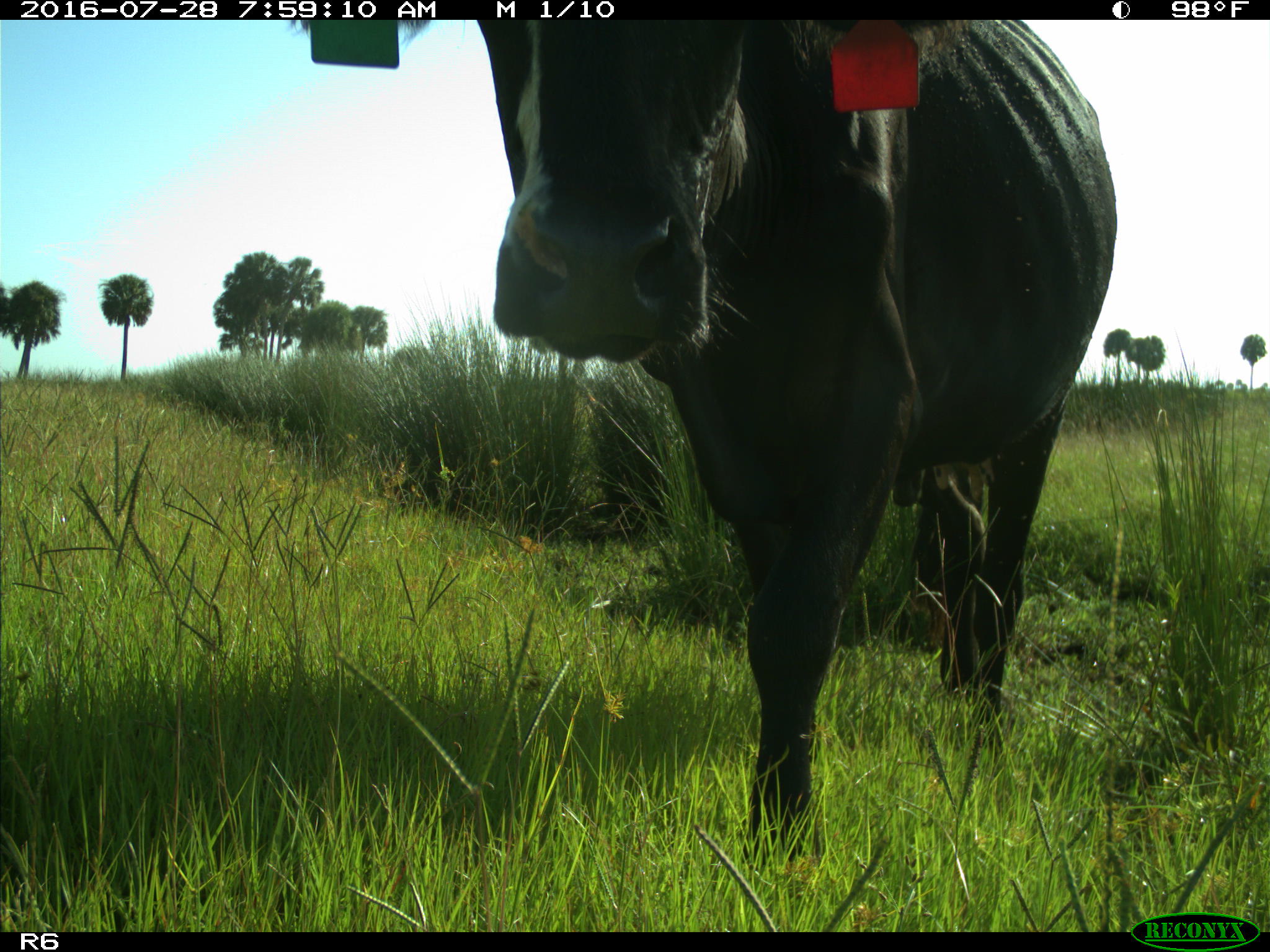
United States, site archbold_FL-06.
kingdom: Animalia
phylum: Chordata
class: Mammalia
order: Artiodactyla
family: Bovidae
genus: Bos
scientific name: Bos taurus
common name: domestic cow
Bos taurus (domestic cow).